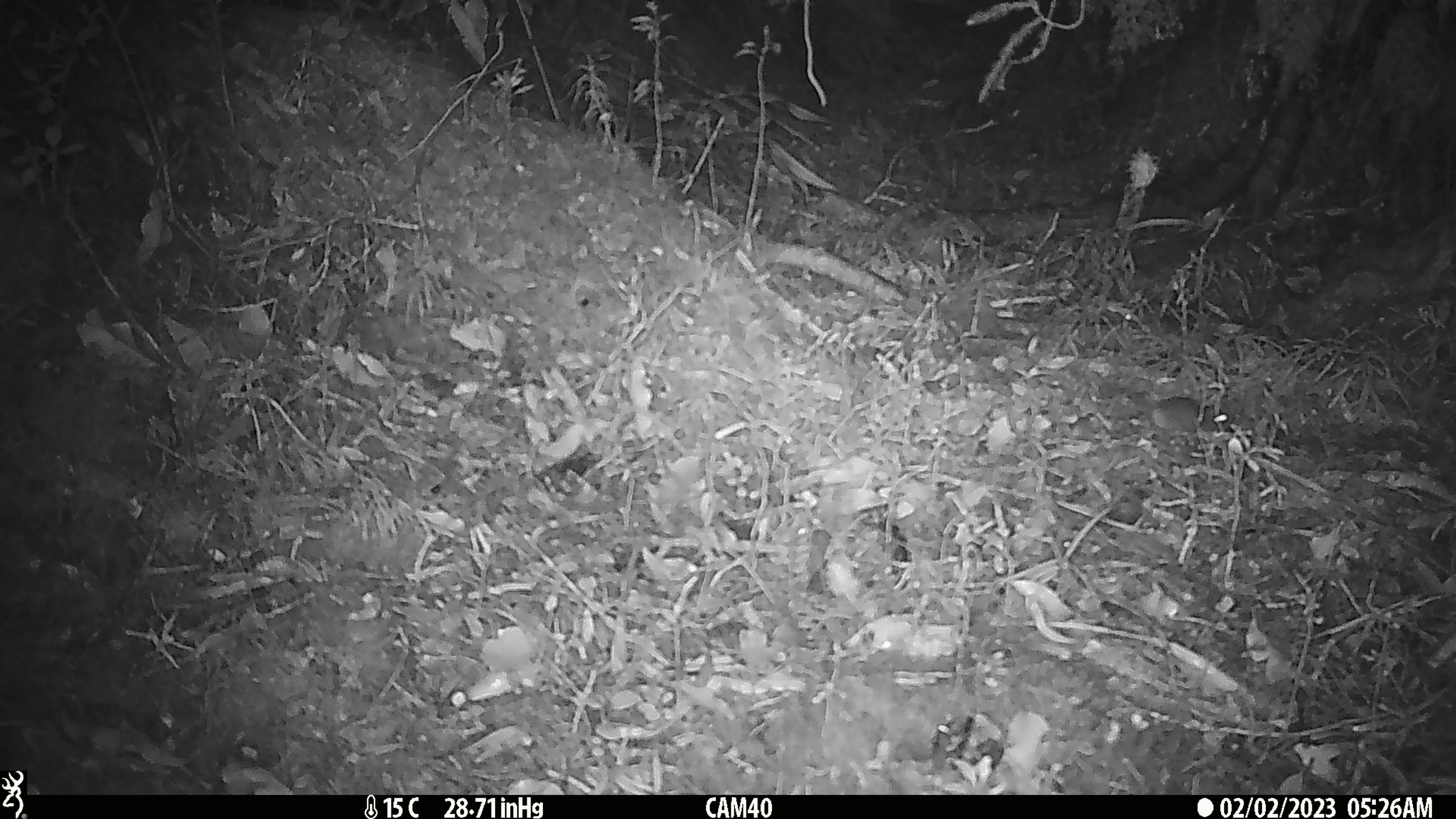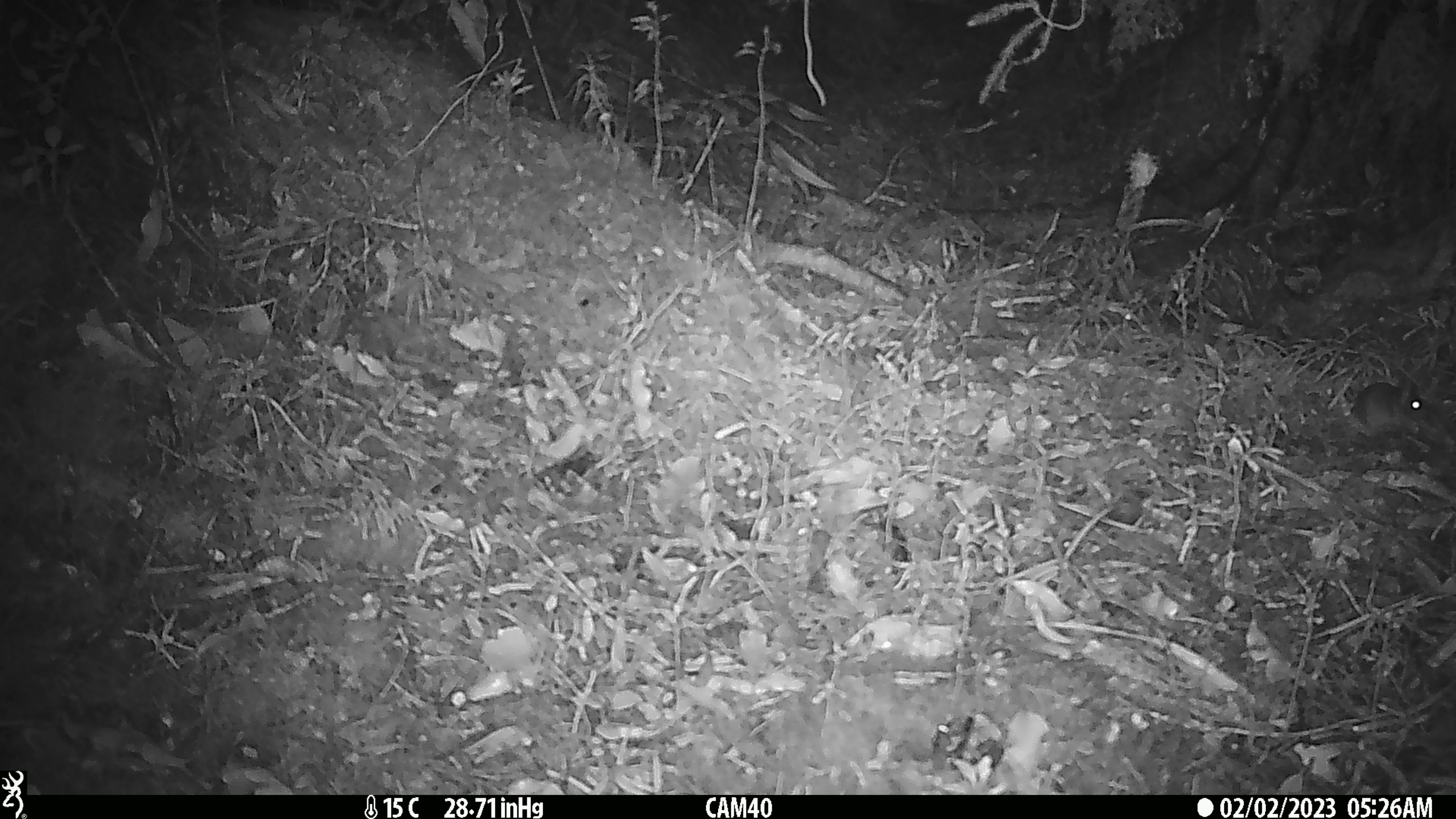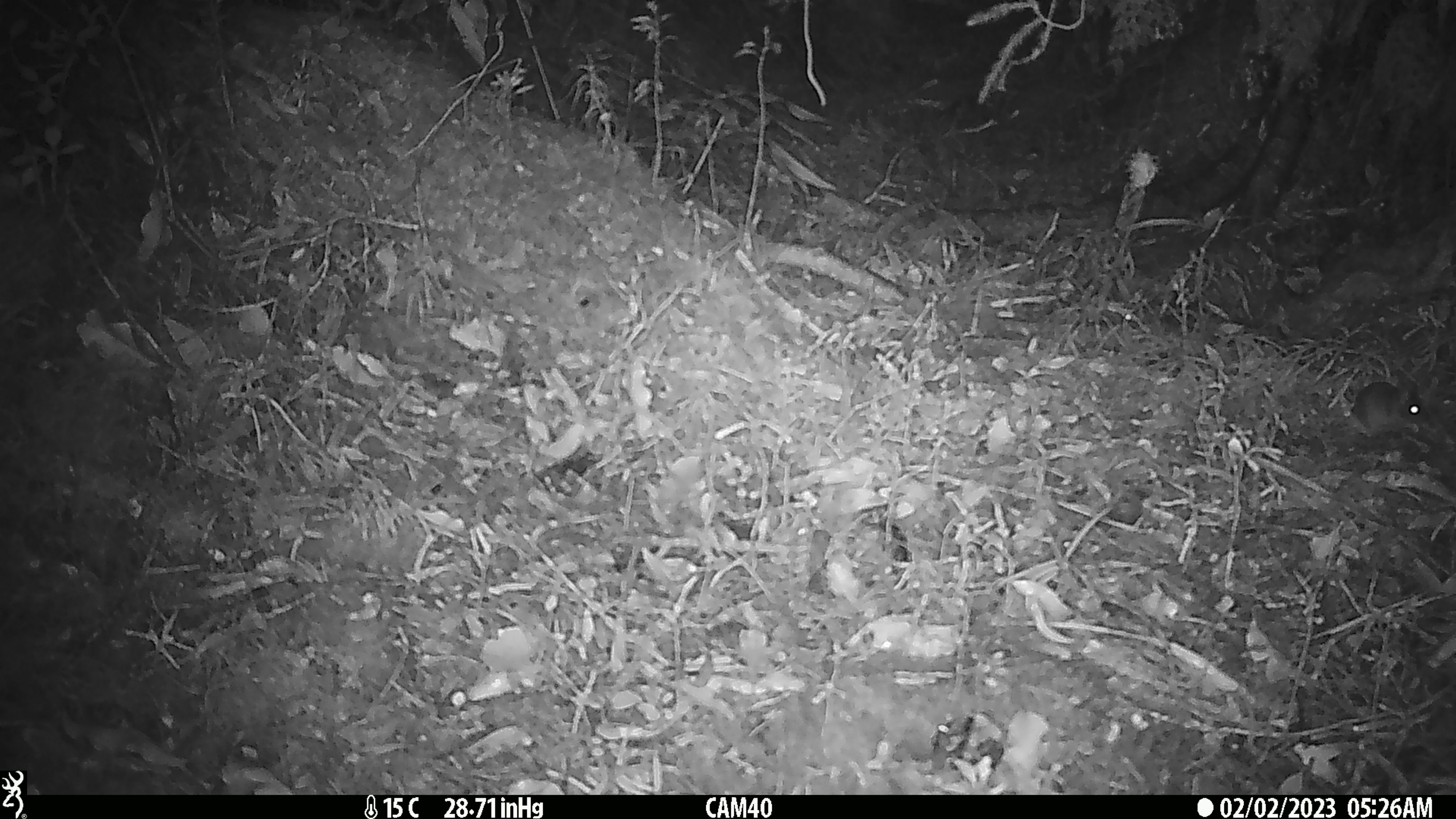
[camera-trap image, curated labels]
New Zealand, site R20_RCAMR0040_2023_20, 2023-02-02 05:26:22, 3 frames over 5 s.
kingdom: Animalia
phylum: Chordata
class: Mammalia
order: Rodentia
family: Muridae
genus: Mus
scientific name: Mus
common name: mouse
Mouse (Mus).